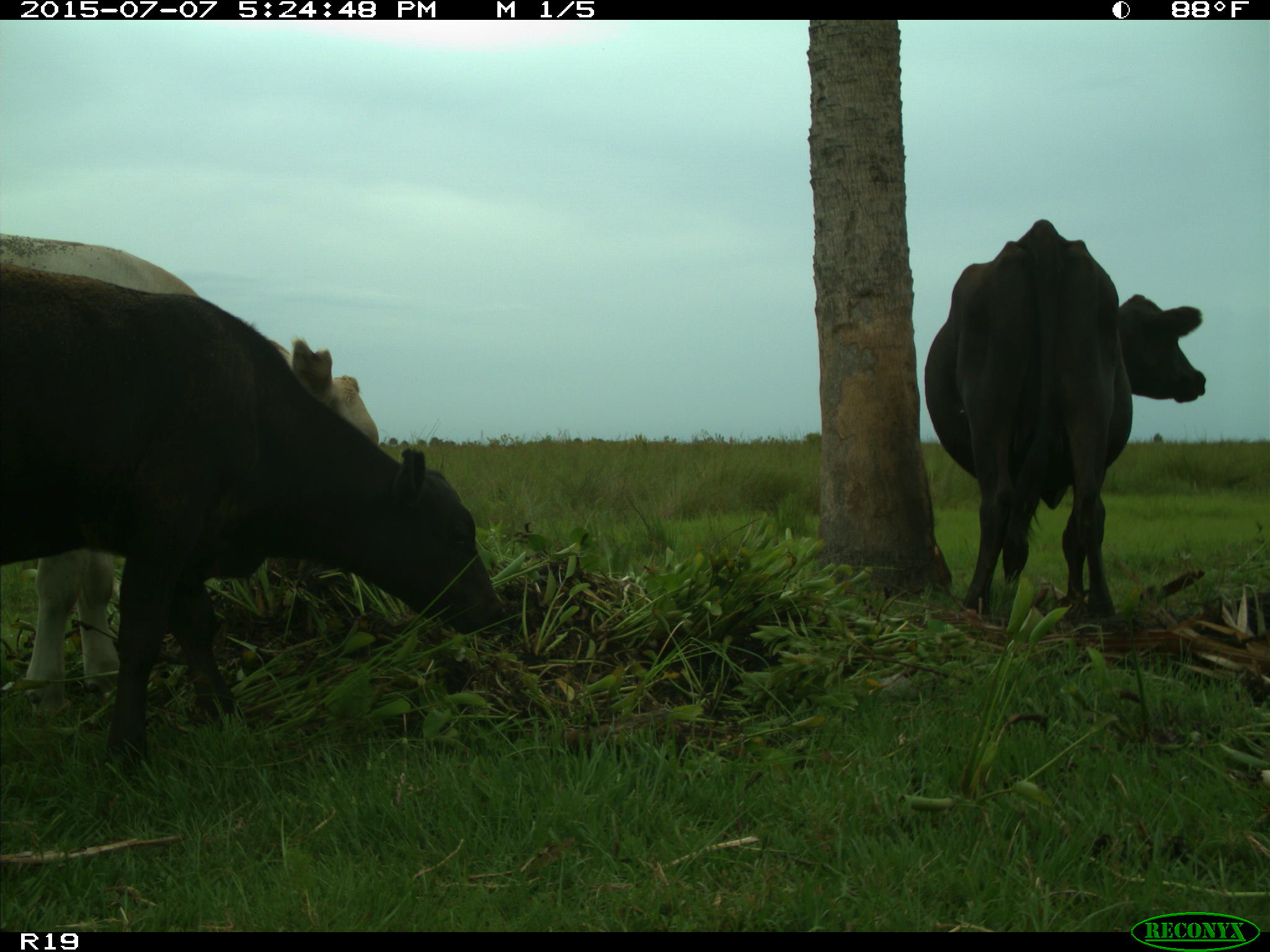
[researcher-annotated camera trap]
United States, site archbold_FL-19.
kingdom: Animalia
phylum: Chordata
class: Mammalia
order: Artiodactyla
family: Bovidae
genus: Bos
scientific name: Bos taurus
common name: domestic cow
Bos taurus (domestic cow).